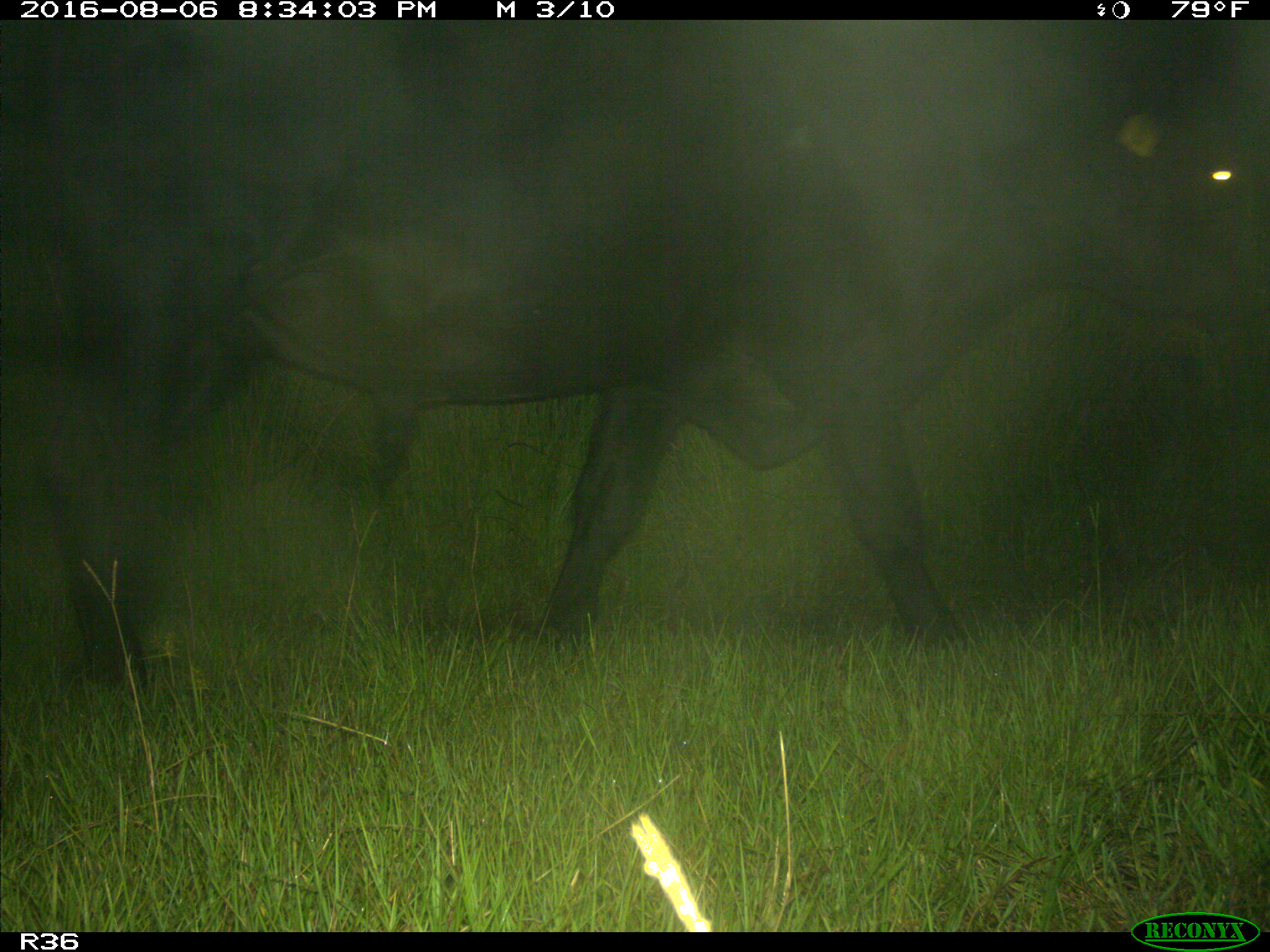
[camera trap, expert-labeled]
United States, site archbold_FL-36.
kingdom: Animalia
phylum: Chordata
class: Mammalia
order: Artiodactyla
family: Bovidae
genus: Bos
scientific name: Bos taurus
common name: domestic cow